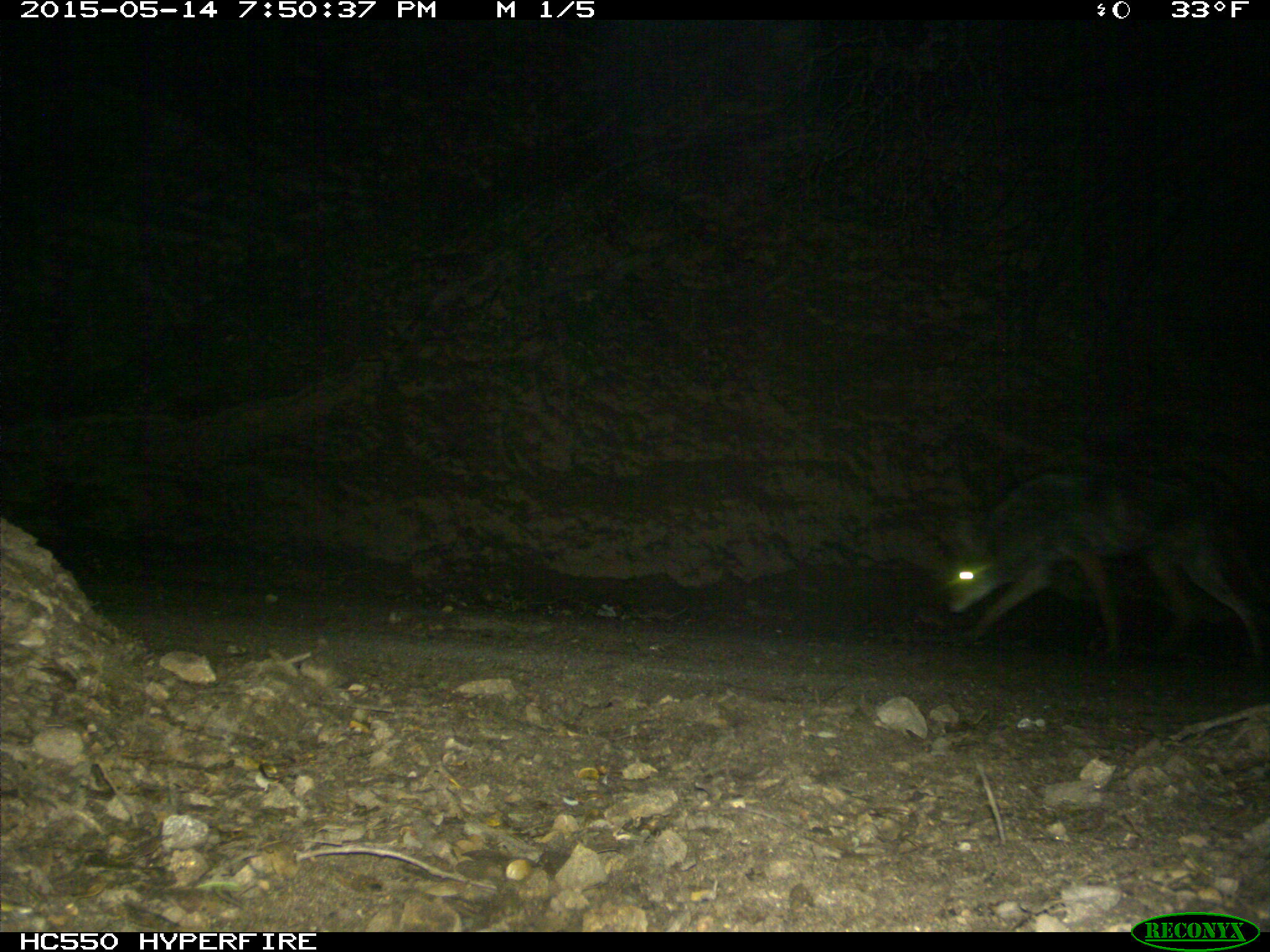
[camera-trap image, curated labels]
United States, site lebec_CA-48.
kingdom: Animalia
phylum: Chordata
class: Mammalia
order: Carnivora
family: Canidae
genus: Canis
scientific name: Canis latrans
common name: coyote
Canis latrans (coyote).